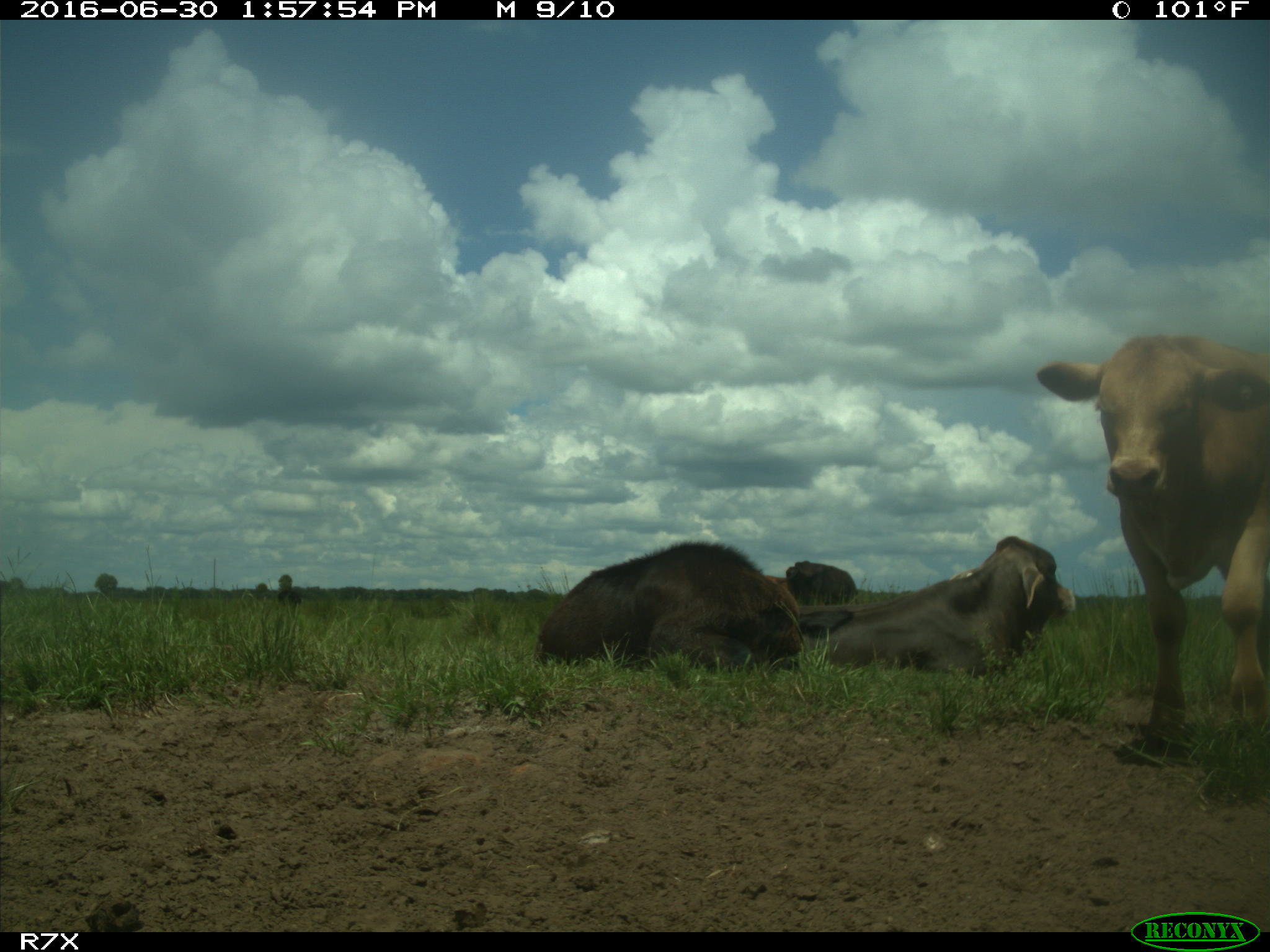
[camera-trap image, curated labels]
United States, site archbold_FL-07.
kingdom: Animalia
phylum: Chordata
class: Mammalia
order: Artiodactyla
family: Bovidae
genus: Bos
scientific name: Bos taurus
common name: domestic cow